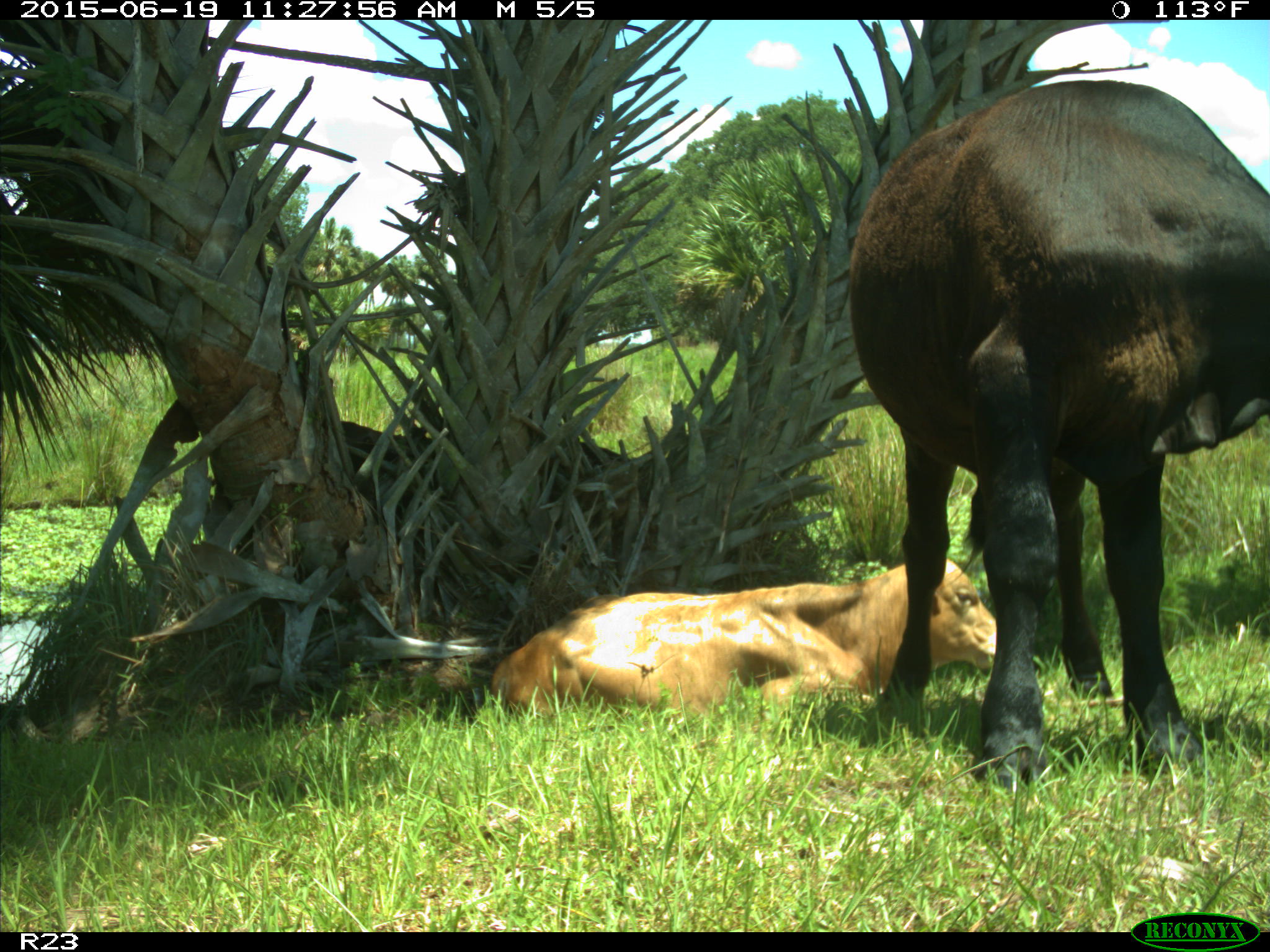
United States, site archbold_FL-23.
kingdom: Animalia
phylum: Chordata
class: Mammalia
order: Artiodactyla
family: Bovidae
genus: Bos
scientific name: Bos taurus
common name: domestic cow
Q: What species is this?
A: Bos taurus (domestic cow).